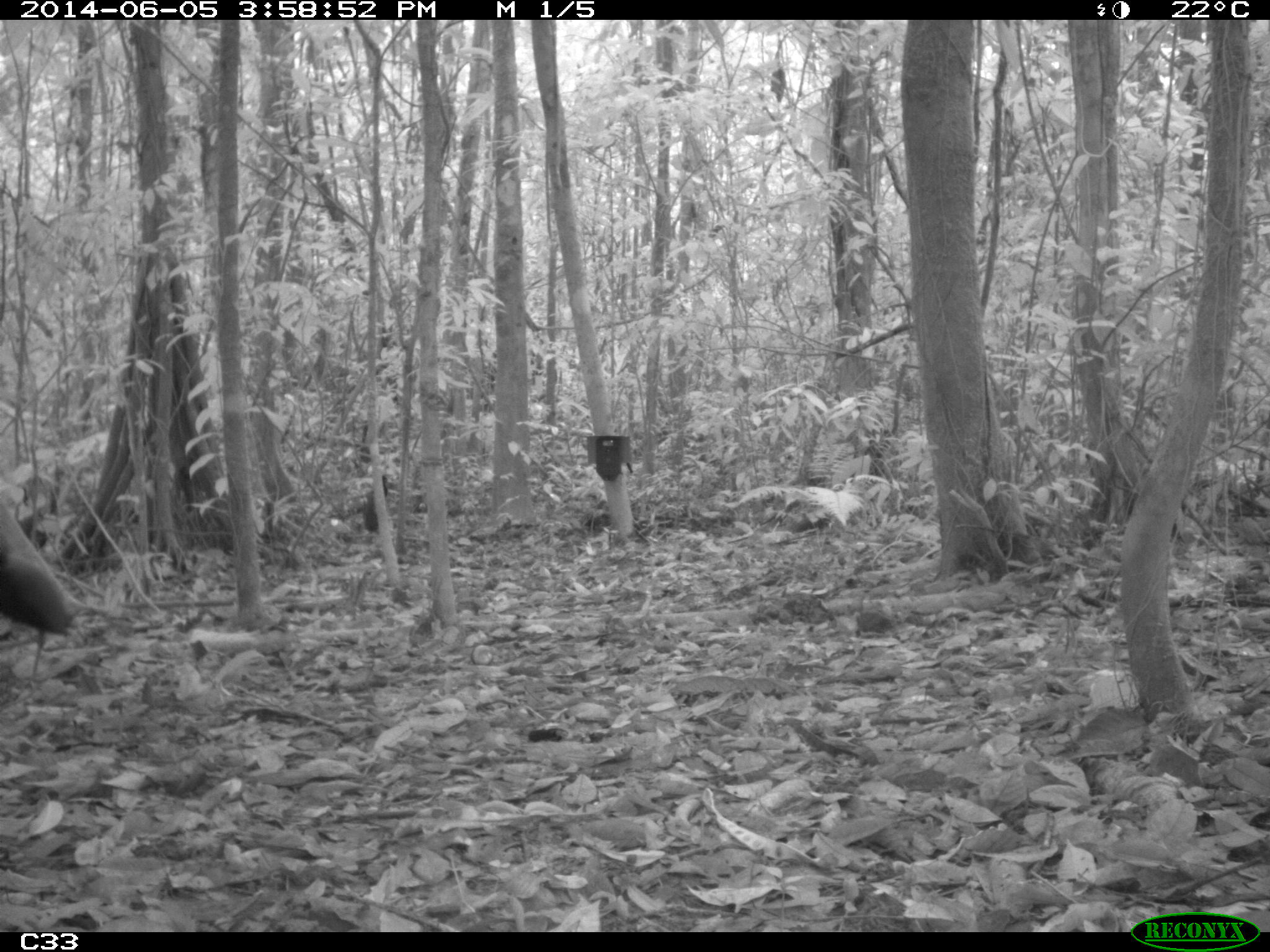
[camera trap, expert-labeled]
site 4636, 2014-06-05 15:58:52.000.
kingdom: Animalia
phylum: Chordata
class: Aves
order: Gruiformes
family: Psophiidae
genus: Psophia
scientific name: Psophia crepitans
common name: gray-winged trumpeter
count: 6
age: adult